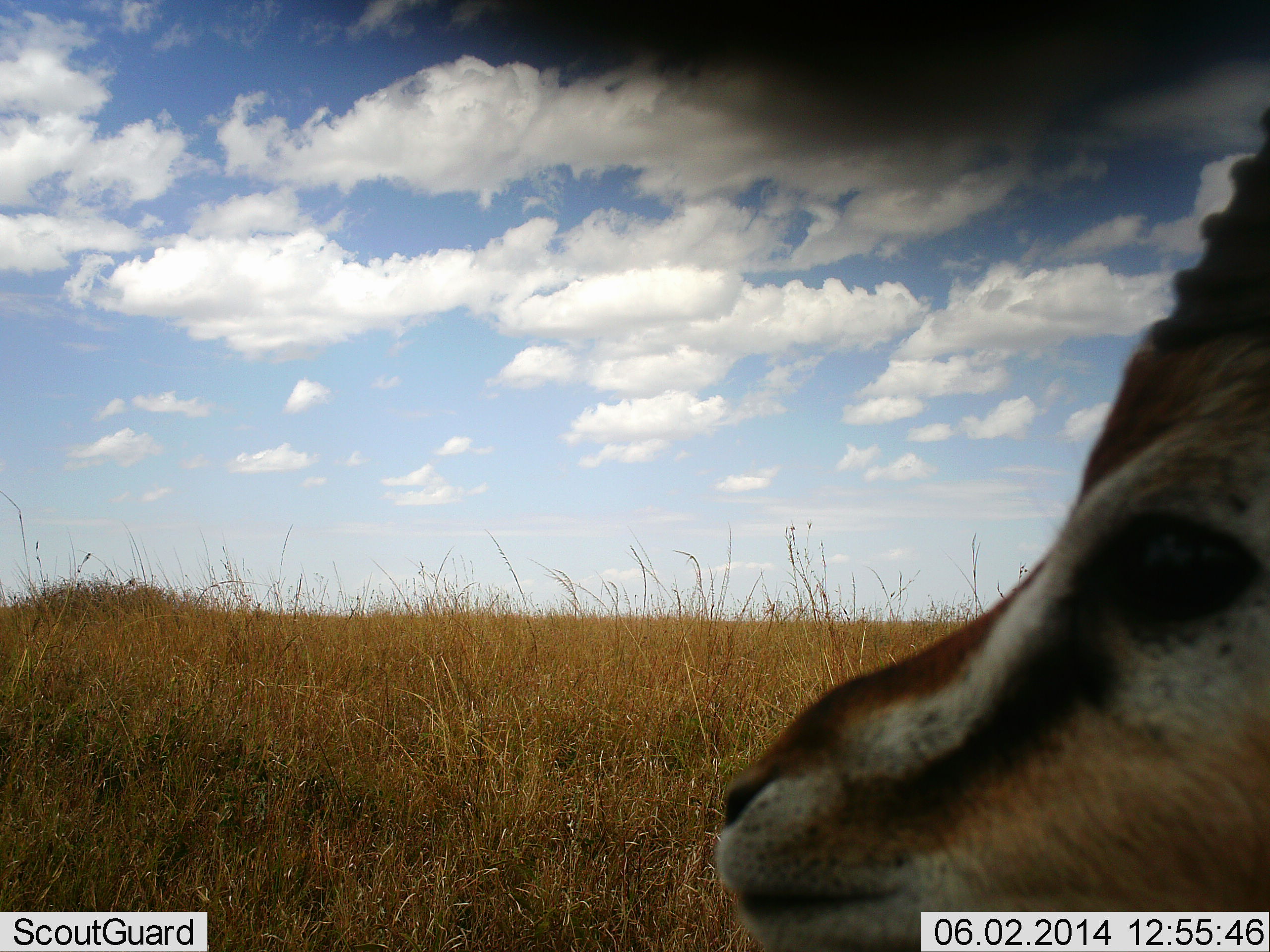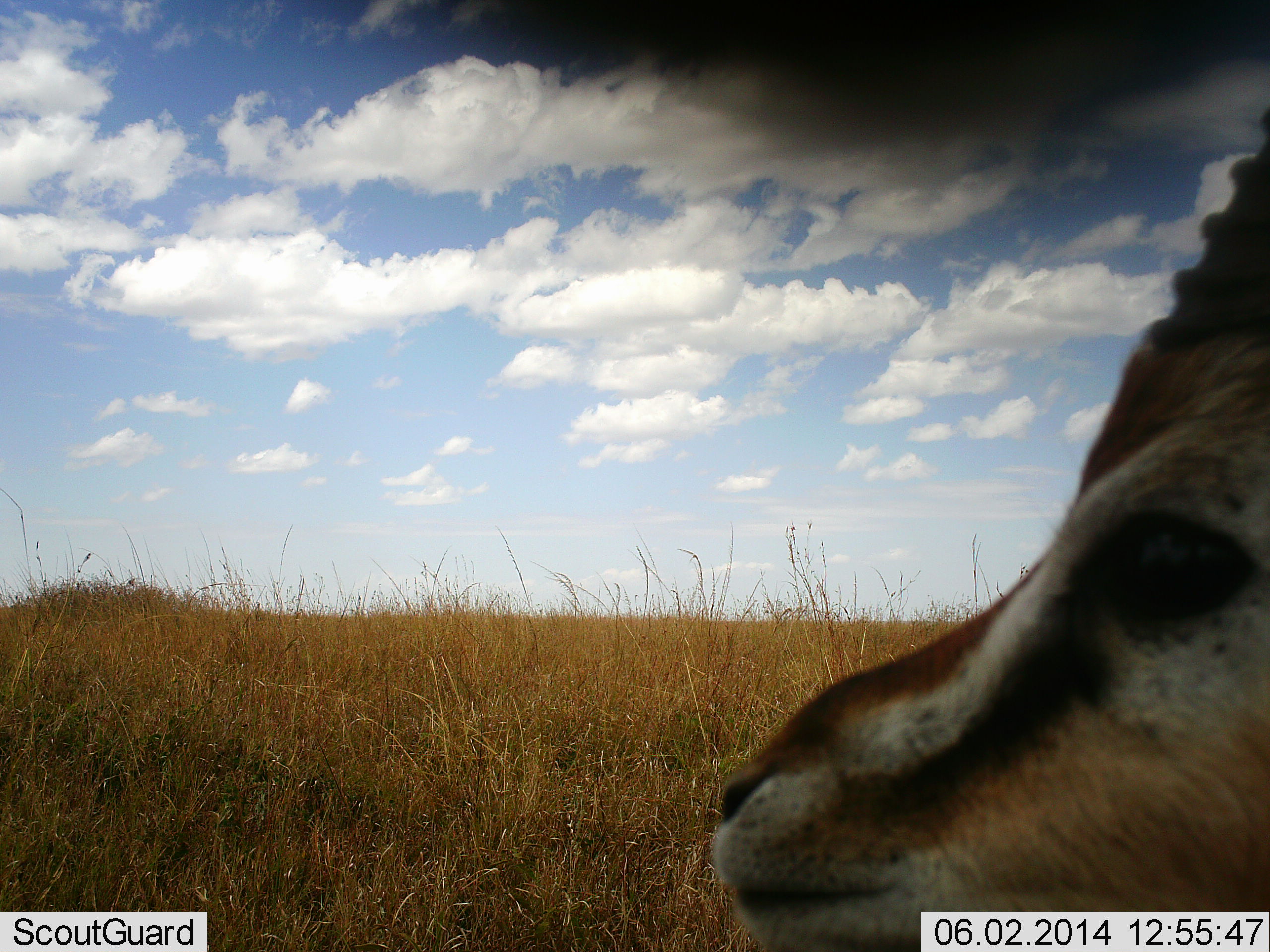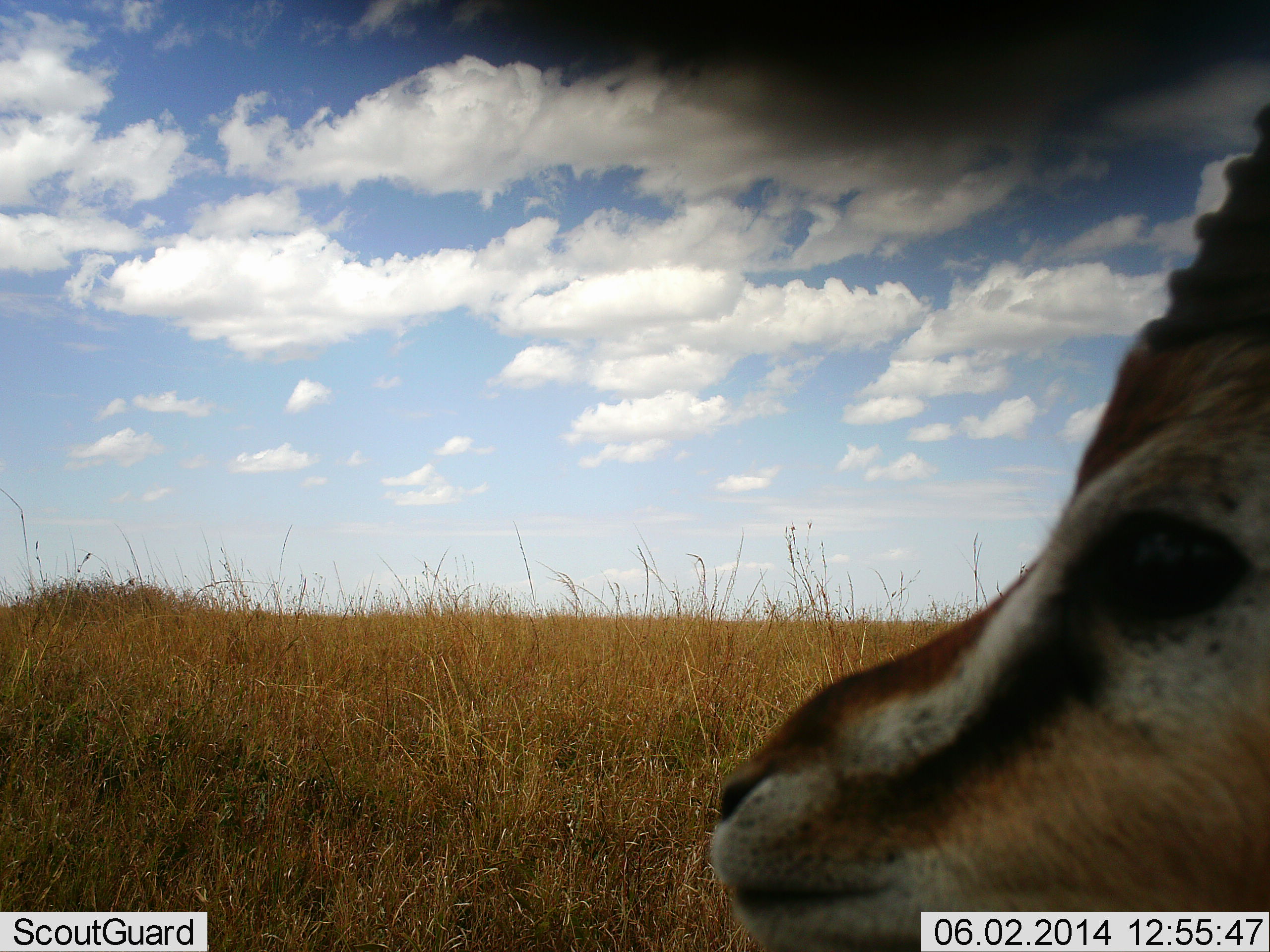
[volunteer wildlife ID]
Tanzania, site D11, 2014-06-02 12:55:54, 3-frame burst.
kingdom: Animalia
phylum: Chordata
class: Mammalia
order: Artiodactyla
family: Bovidae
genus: Eudorcas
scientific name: Eudorcas thomsonii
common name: thomson's gazelle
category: gazellethomsons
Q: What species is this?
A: Gazellethomsons (thomson's gazelle) (Eudorcas thomsonii).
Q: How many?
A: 1.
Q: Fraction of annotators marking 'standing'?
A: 80%.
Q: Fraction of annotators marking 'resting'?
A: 20%.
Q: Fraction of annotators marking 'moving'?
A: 0%.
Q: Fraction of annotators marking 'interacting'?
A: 0%.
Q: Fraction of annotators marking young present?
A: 0%.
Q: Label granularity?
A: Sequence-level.